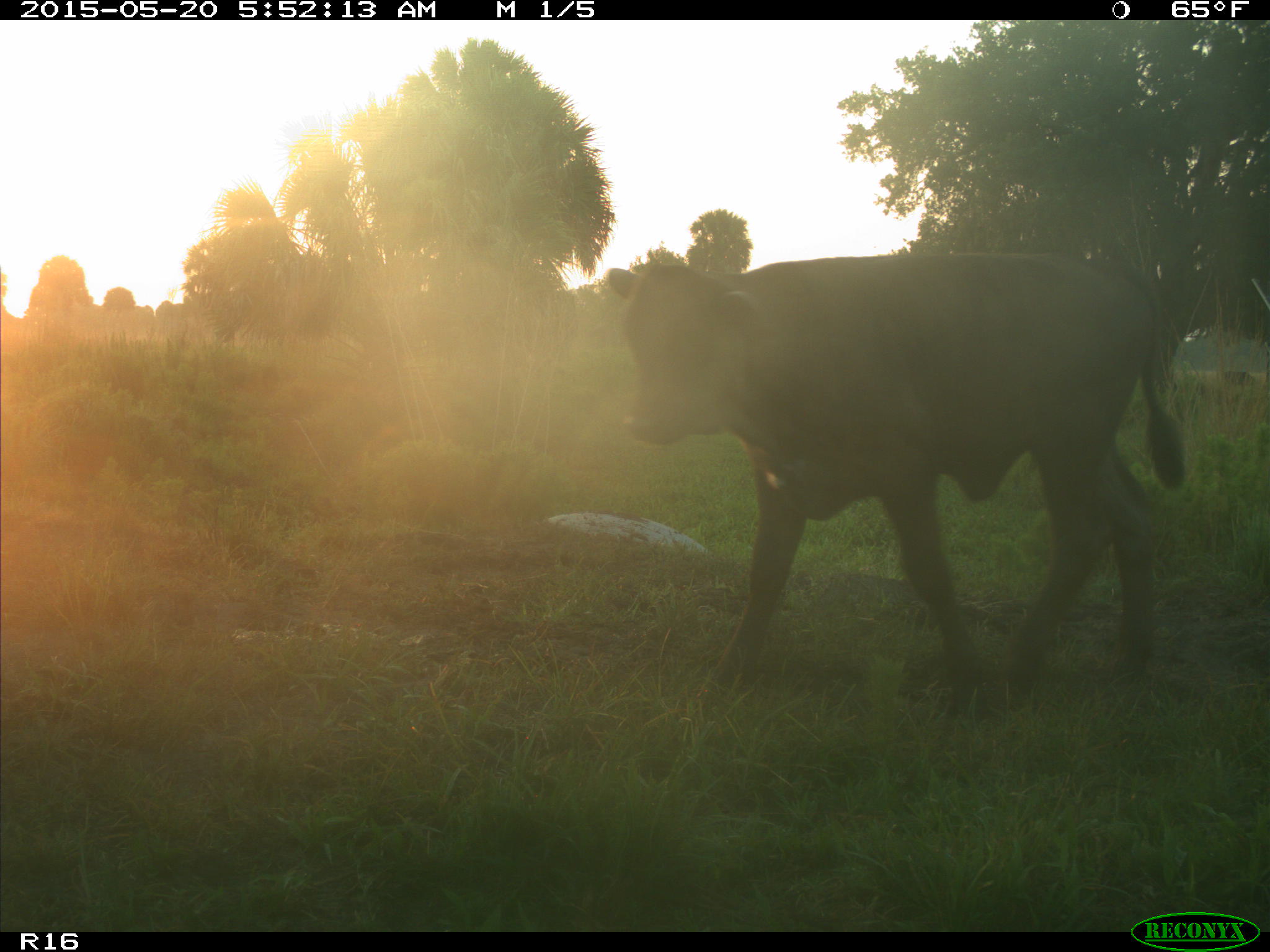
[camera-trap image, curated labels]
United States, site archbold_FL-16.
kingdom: Animalia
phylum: Chordata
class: Mammalia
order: Artiodactyla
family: Bovidae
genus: Bos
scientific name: Bos taurus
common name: domestic cow